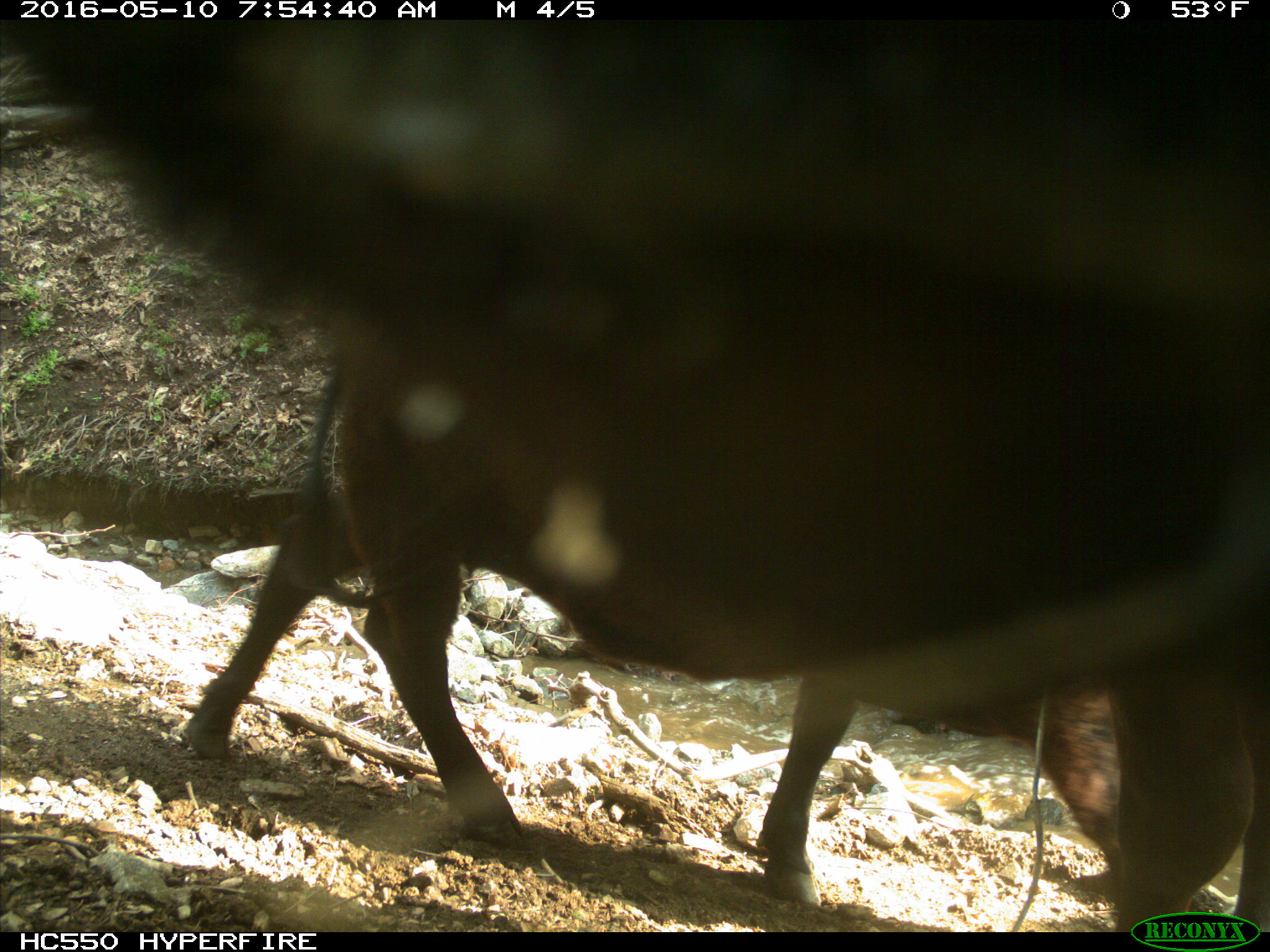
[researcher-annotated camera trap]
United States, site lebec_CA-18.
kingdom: Animalia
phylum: Chordata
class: Mammalia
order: Artiodactyla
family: Bovidae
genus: Bos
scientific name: Bos taurus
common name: domestic cow